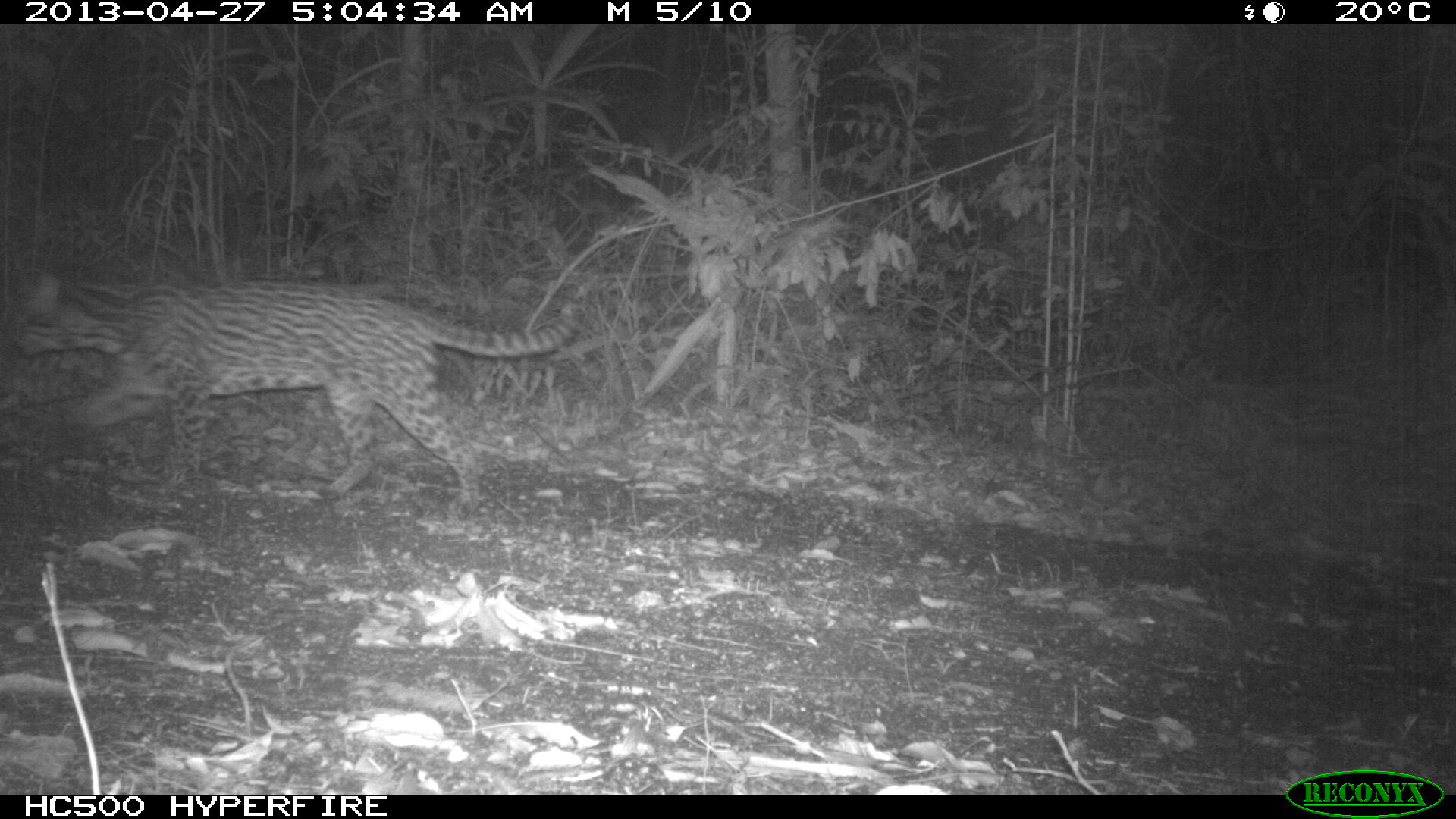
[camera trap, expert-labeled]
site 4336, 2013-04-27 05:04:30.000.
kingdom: Animalia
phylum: Chordata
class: Mammalia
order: Carnivora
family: Felidae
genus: Leopardus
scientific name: Leopardus pardalis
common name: ocelot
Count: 1.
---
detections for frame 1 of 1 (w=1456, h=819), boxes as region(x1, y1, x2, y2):
leopardus pardalis: region(6, 264, 575, 514)